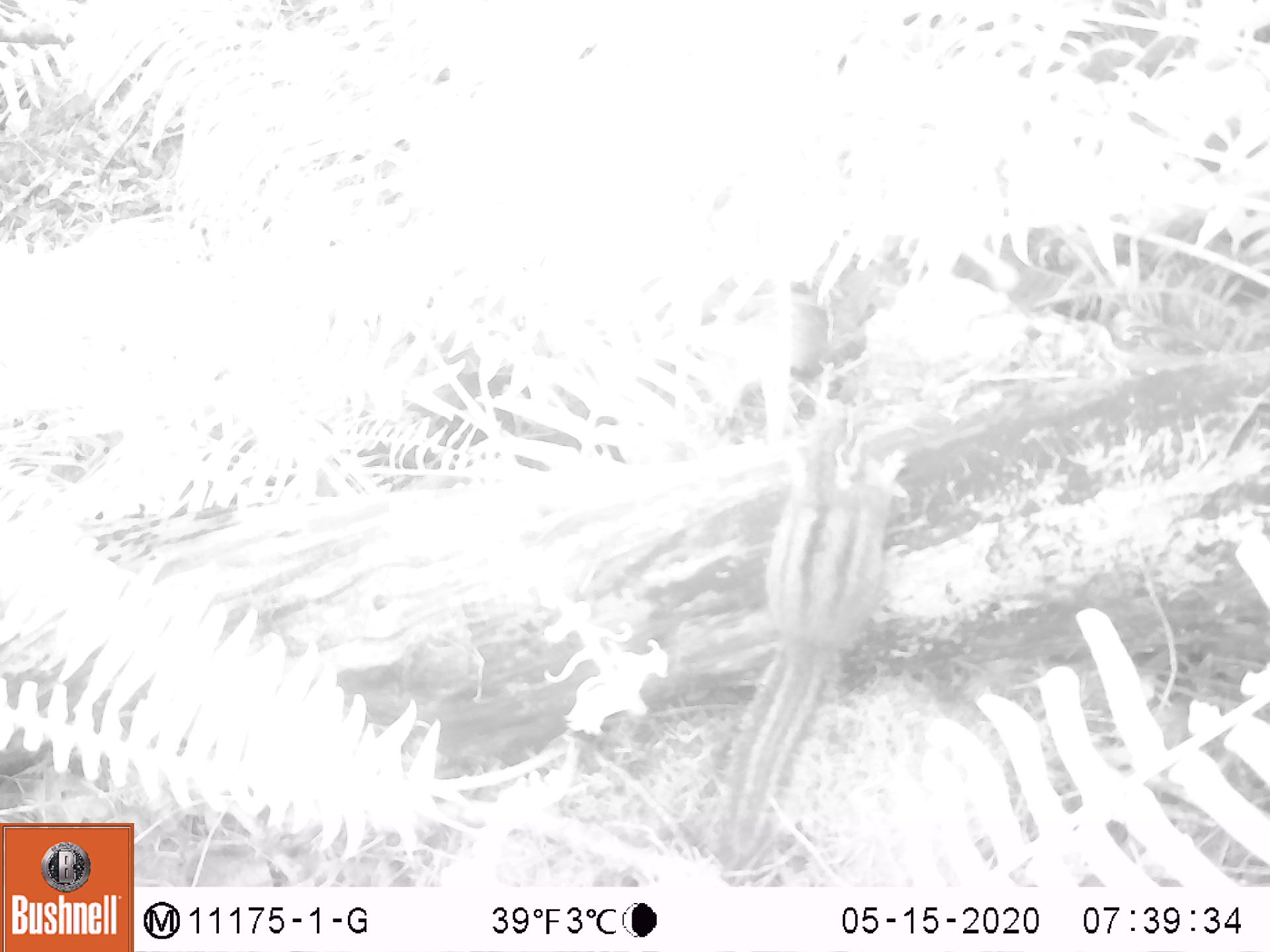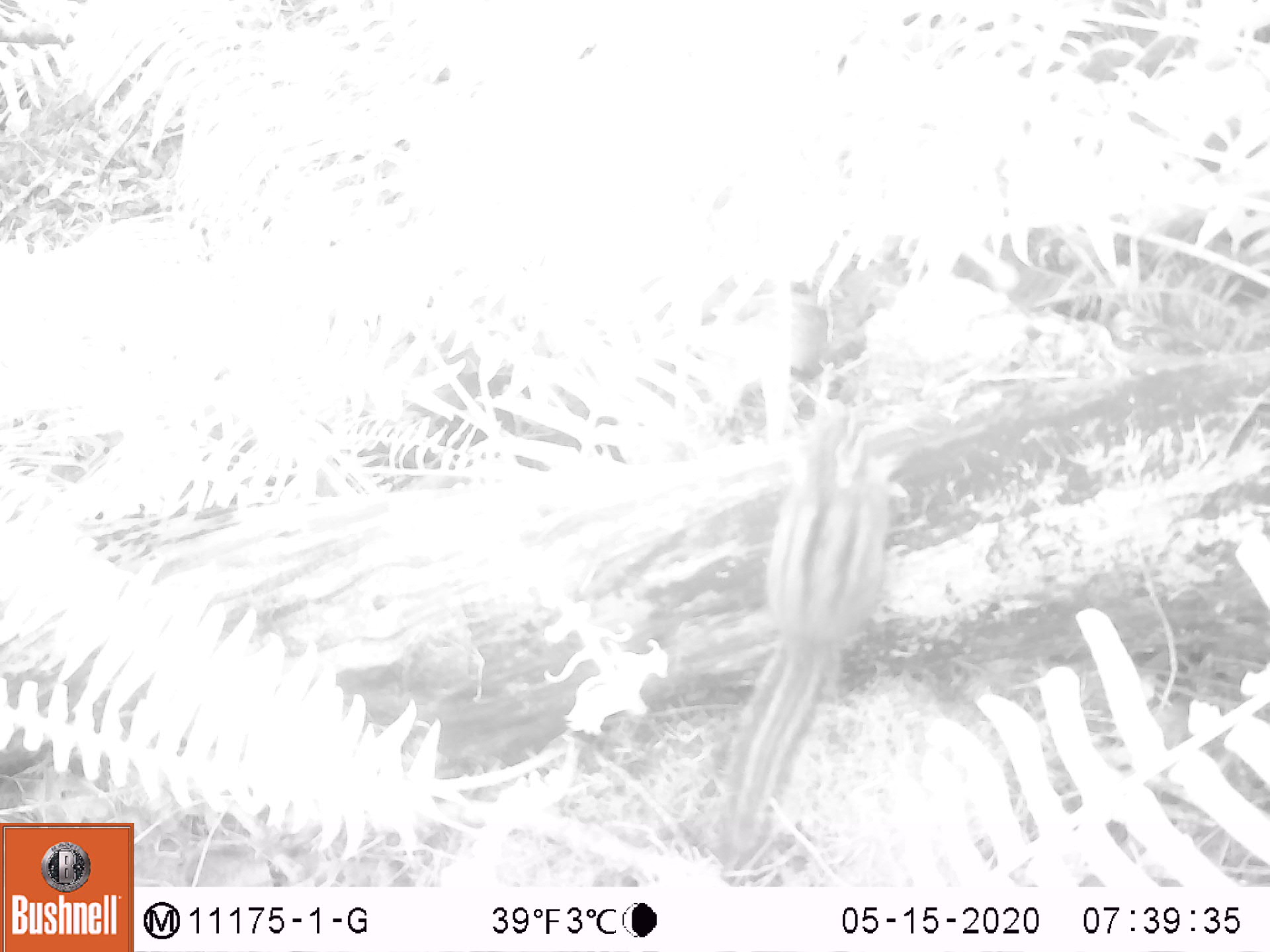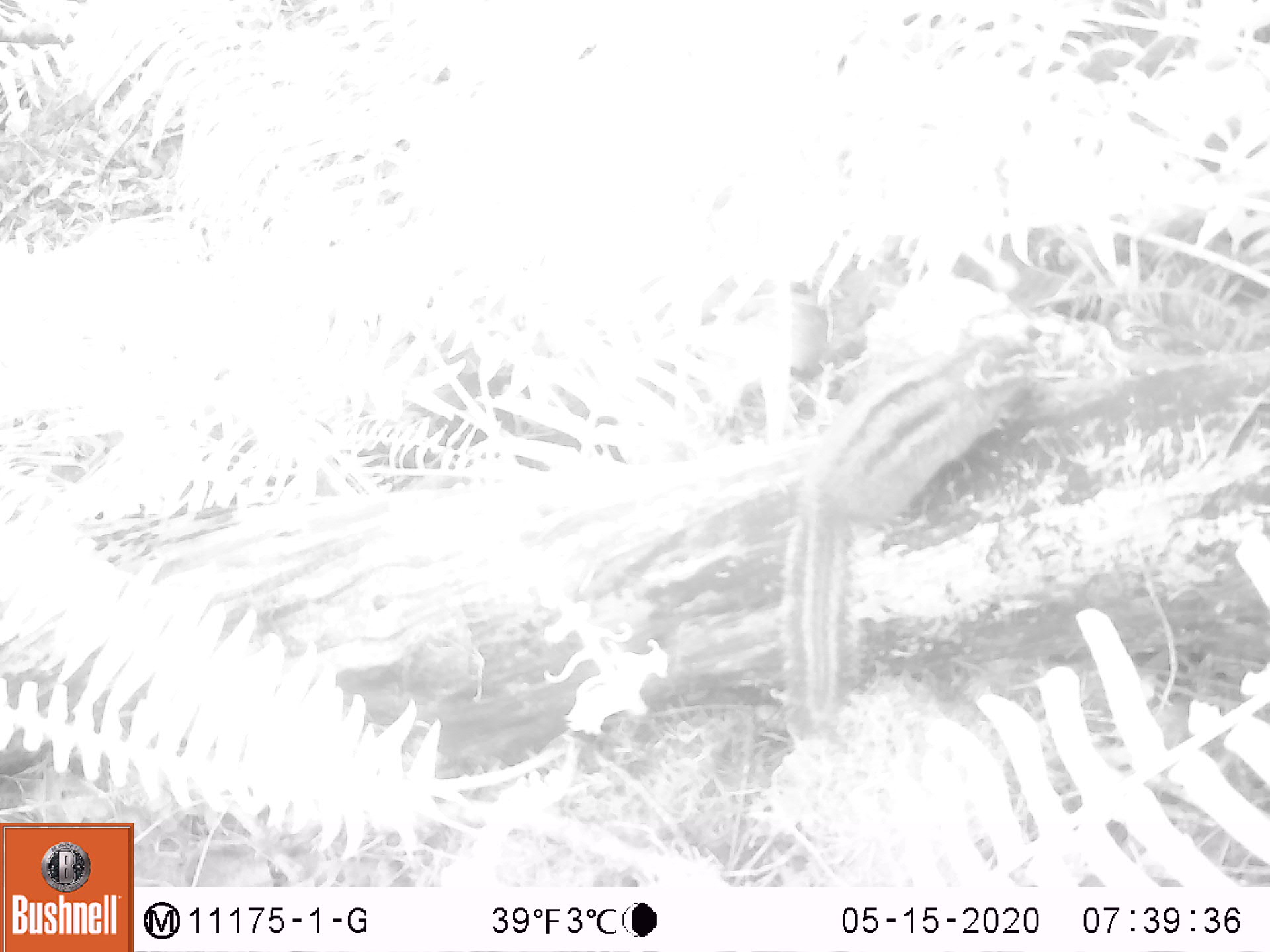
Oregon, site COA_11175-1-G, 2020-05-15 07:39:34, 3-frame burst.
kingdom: Animalia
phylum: Chordata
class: Mammalia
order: Rodentia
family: Sciuridae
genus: Neotamias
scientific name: Neotamias townsendii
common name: townsend's chipmunk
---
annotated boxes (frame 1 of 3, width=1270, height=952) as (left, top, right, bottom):
townsend's chipmunk: (702, 390, 913, 875)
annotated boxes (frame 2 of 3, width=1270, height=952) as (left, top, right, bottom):
townsend's chipmunk: (708, 395, 918, 869)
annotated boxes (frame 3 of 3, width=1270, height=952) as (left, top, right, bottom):
townsend's chipmunk: (781, 319, 1049, 754)